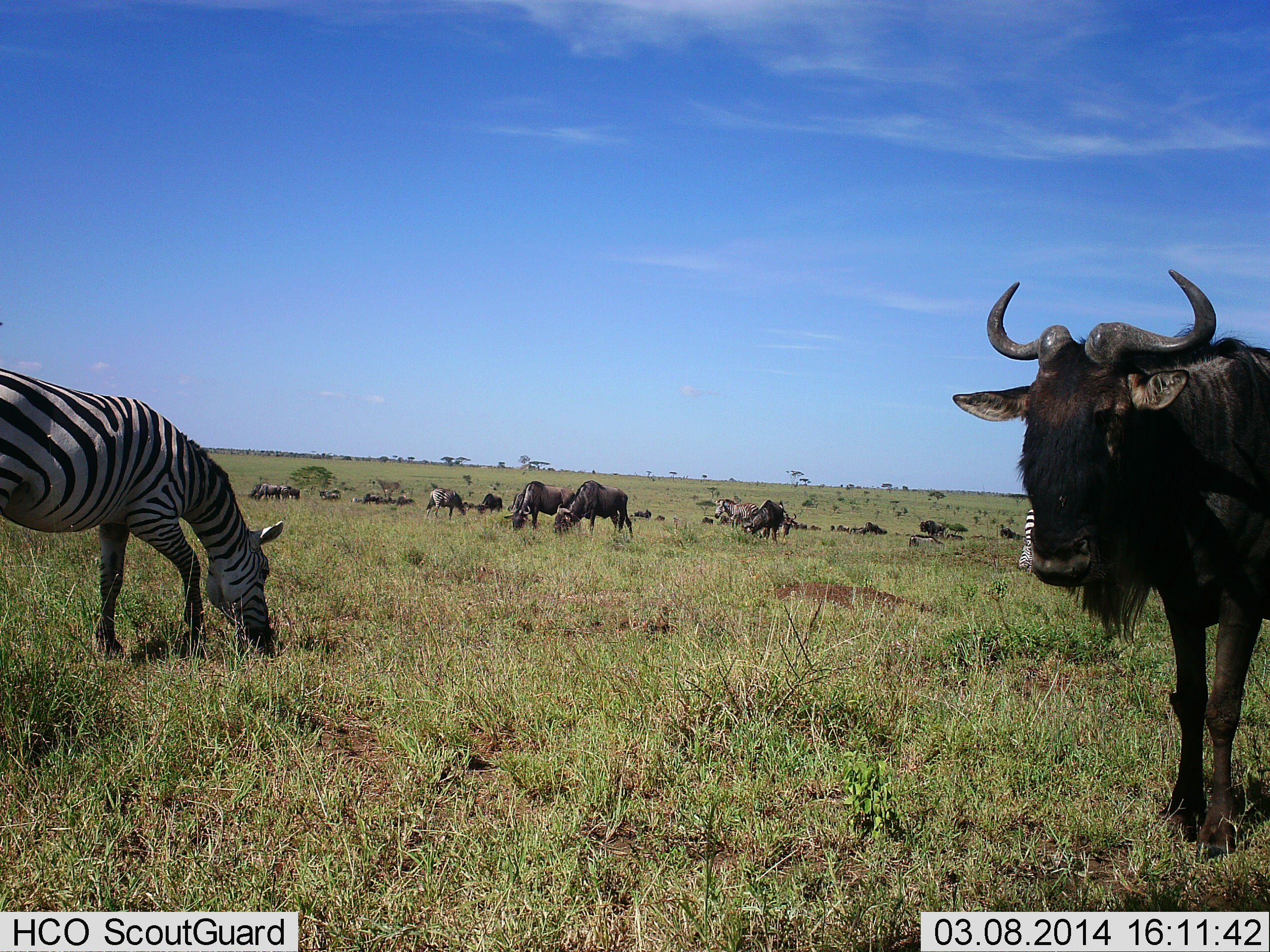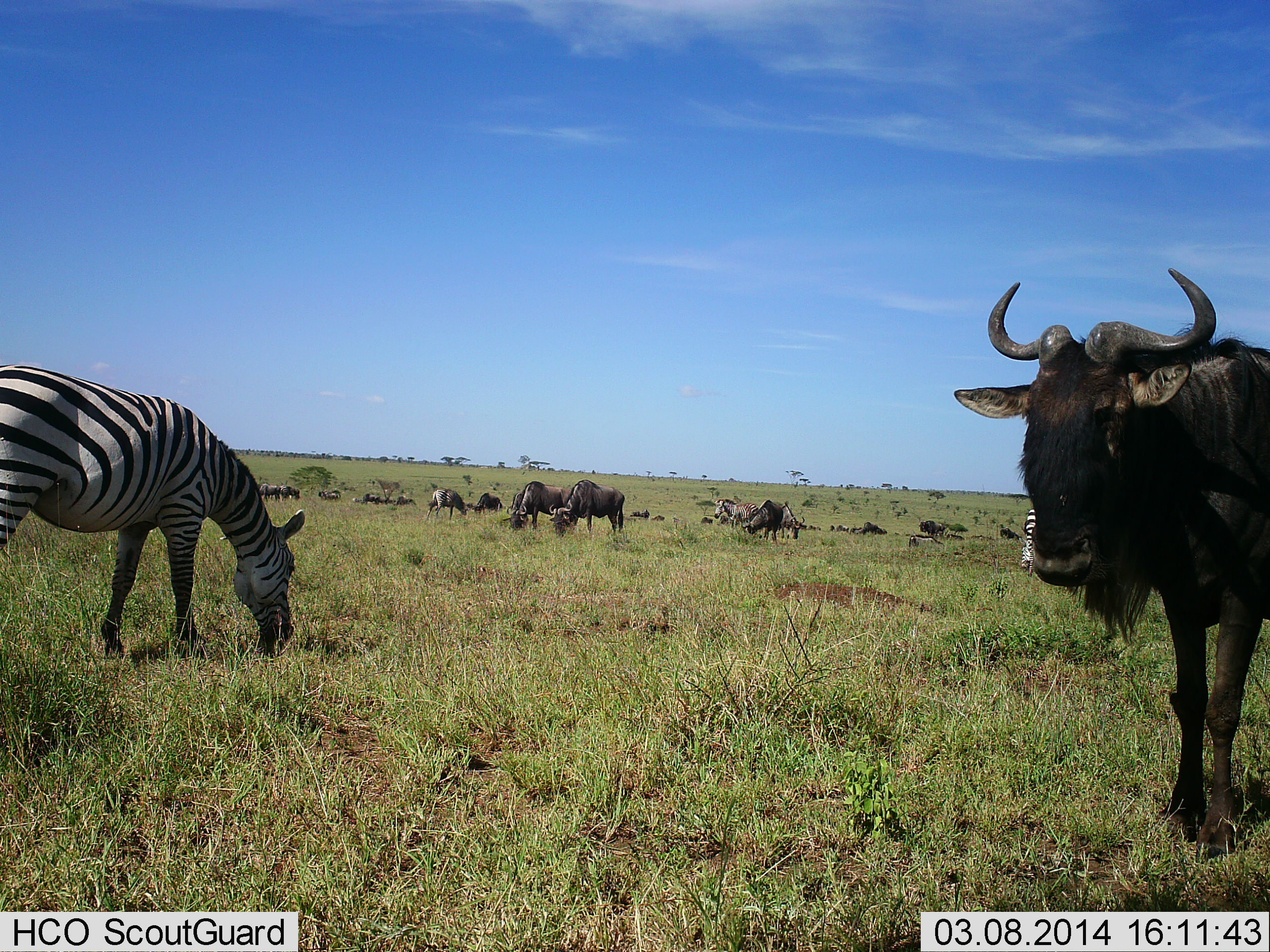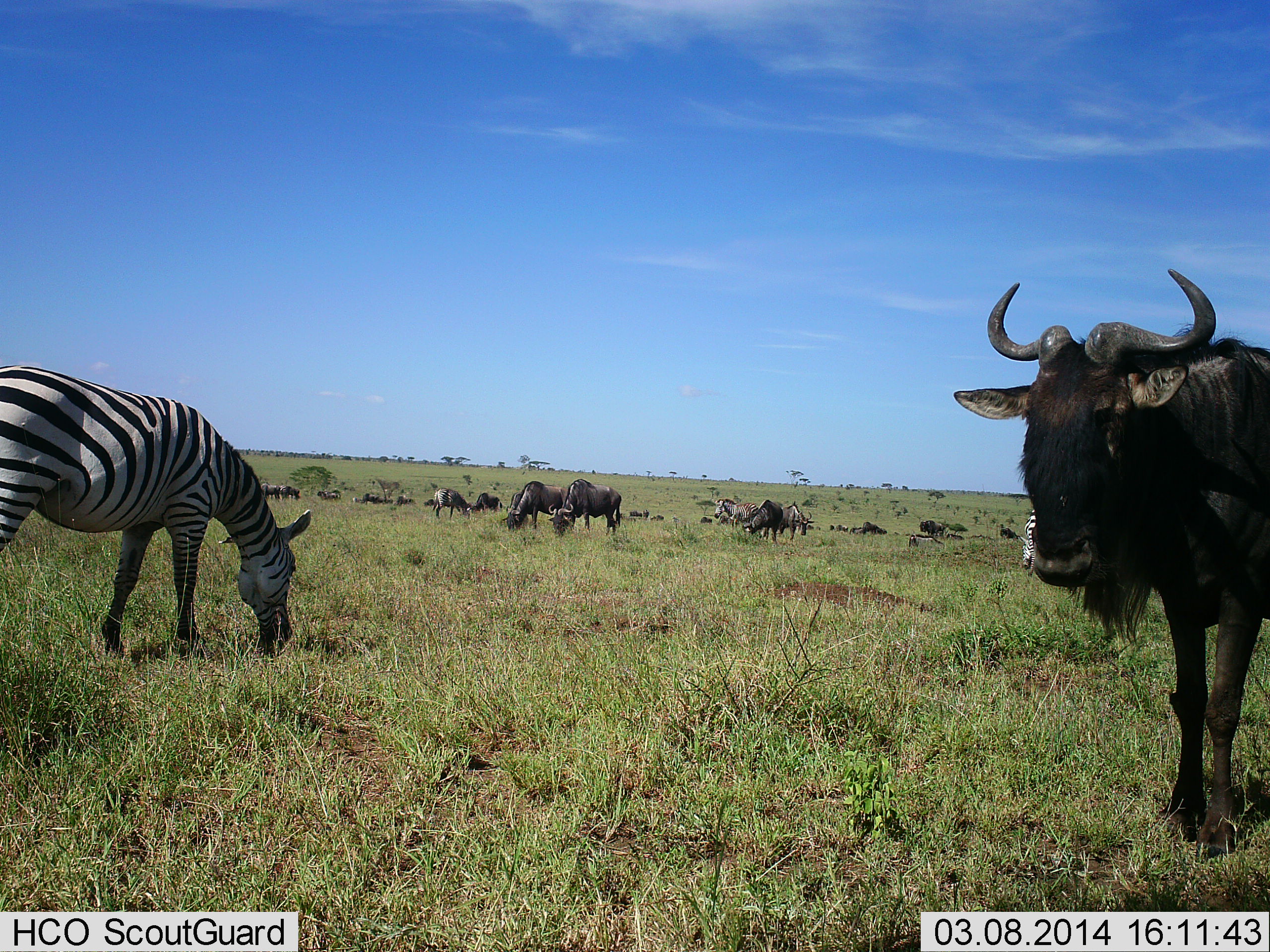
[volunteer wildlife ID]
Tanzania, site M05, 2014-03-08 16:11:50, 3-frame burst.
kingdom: Animalia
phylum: Chordata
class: Mammalia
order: Artiodactyla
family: Bovidae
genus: Connochaetes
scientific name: Connochaetes taurinus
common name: blue wildebeest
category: wildebeest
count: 11-50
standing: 80%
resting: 10%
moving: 50%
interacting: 0%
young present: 0%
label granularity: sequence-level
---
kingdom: Animalia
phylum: Chordata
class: Mammalia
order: Perissodactyla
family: Equidae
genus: Equus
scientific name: Equus quagga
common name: plains zebra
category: zebra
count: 2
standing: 10%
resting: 0%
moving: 10%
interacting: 0%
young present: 0%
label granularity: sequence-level